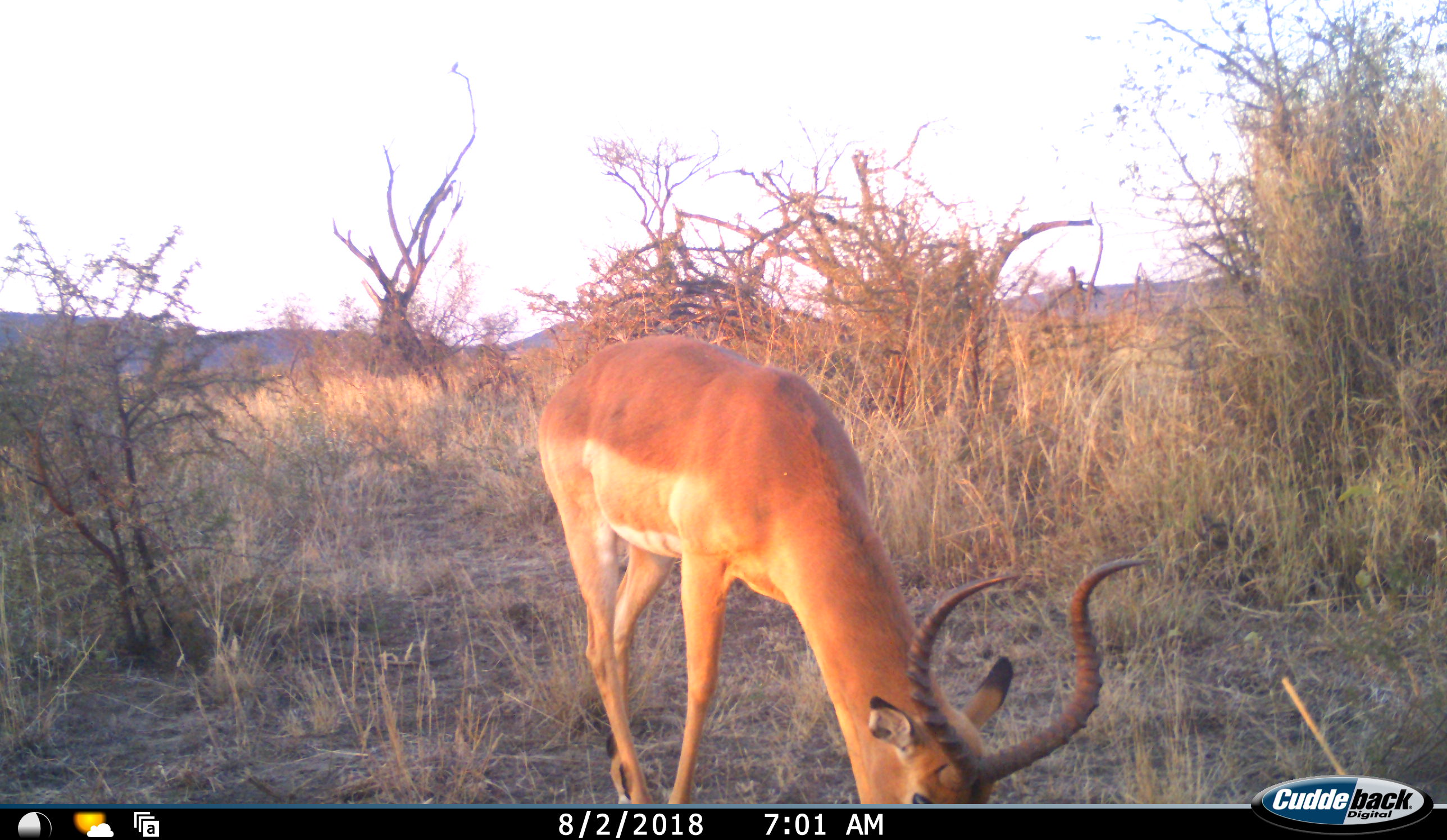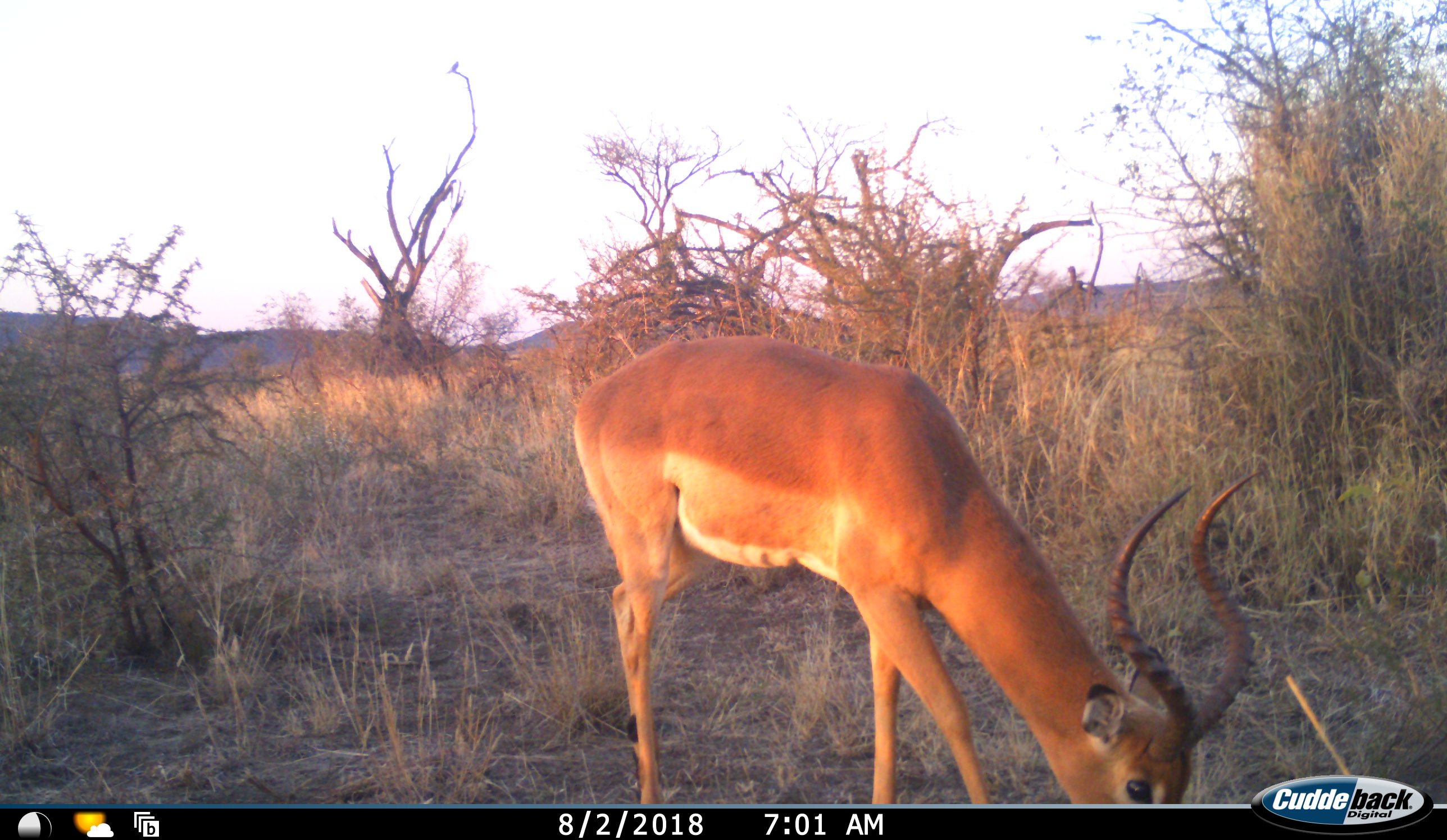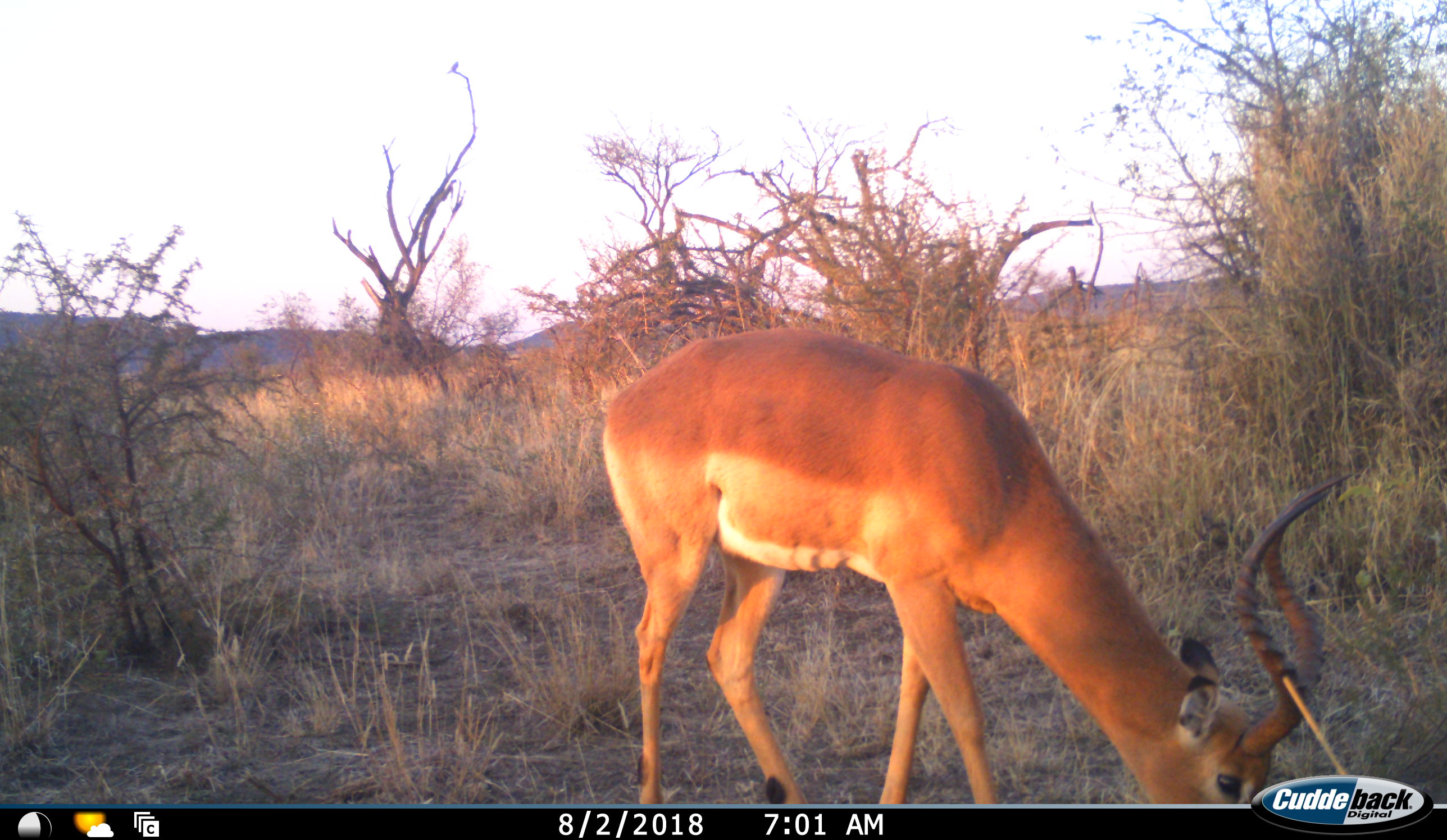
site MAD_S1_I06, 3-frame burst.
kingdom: Animalia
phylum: Chordata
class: Mammalia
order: Artiodactyla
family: Bovidae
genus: Aepyceros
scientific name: Aepyceros melampus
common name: impala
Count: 1.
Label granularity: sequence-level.